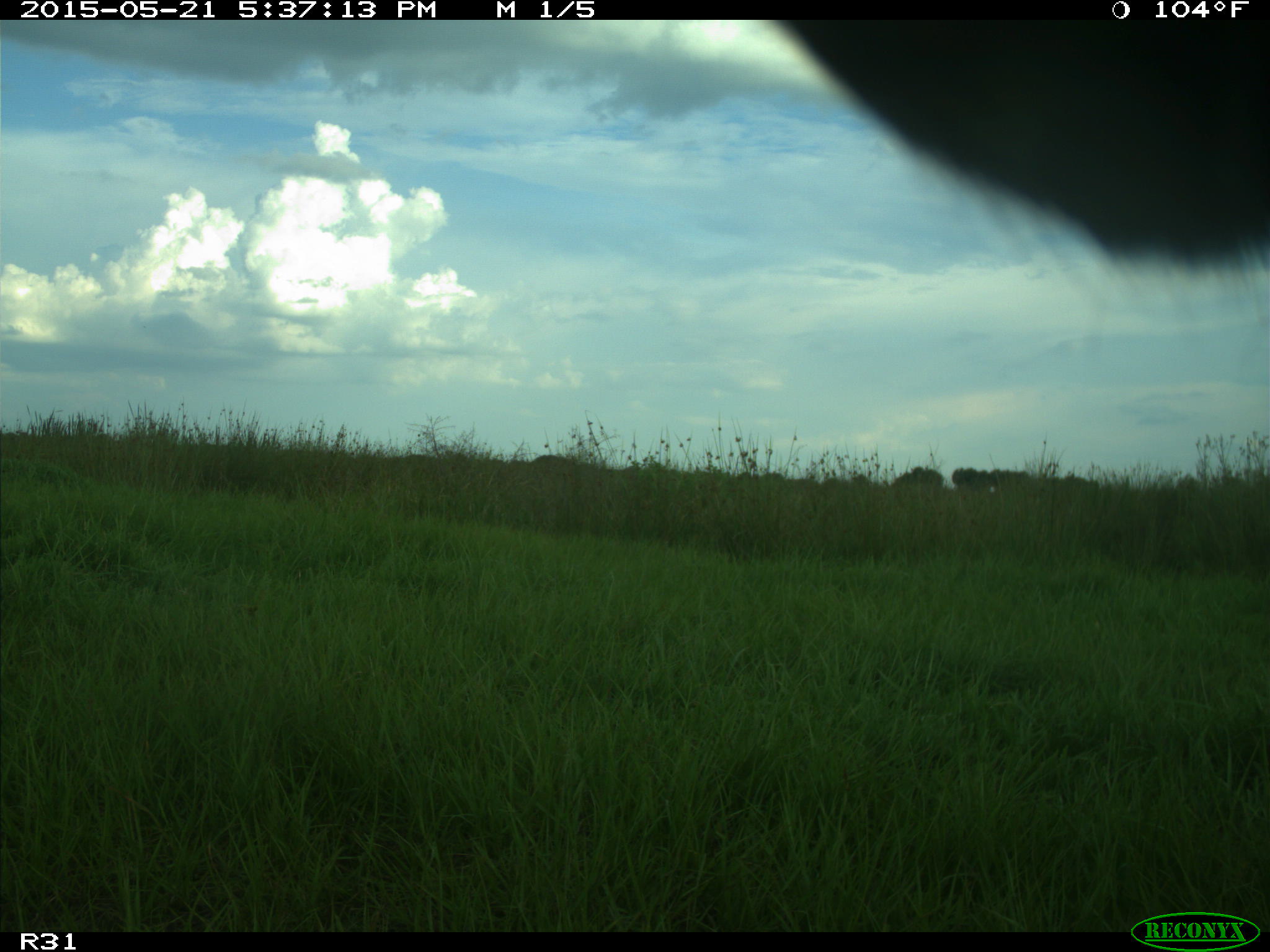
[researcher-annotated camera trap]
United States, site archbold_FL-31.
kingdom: Animalia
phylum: Chordata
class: Mammalia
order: Artiodactyla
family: Bovidae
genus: Bos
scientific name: Bos taurus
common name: domestic cow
Bos taurus (domestic cow).